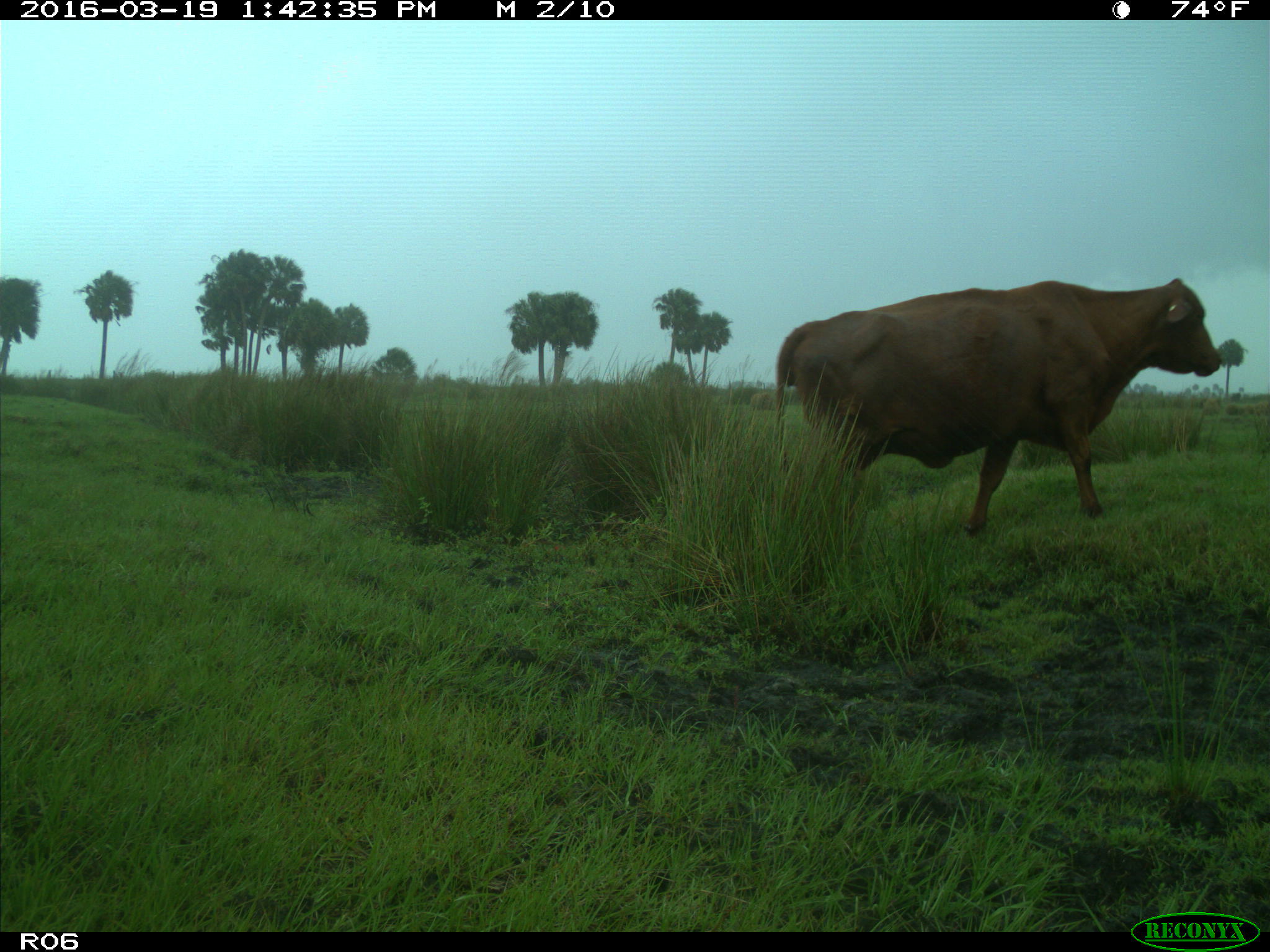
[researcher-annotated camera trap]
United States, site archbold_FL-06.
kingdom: Animalia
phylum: Chordata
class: Mammalia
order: Artiodactyla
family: Bovidae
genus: Bos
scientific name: Bos taurus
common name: domestic cow